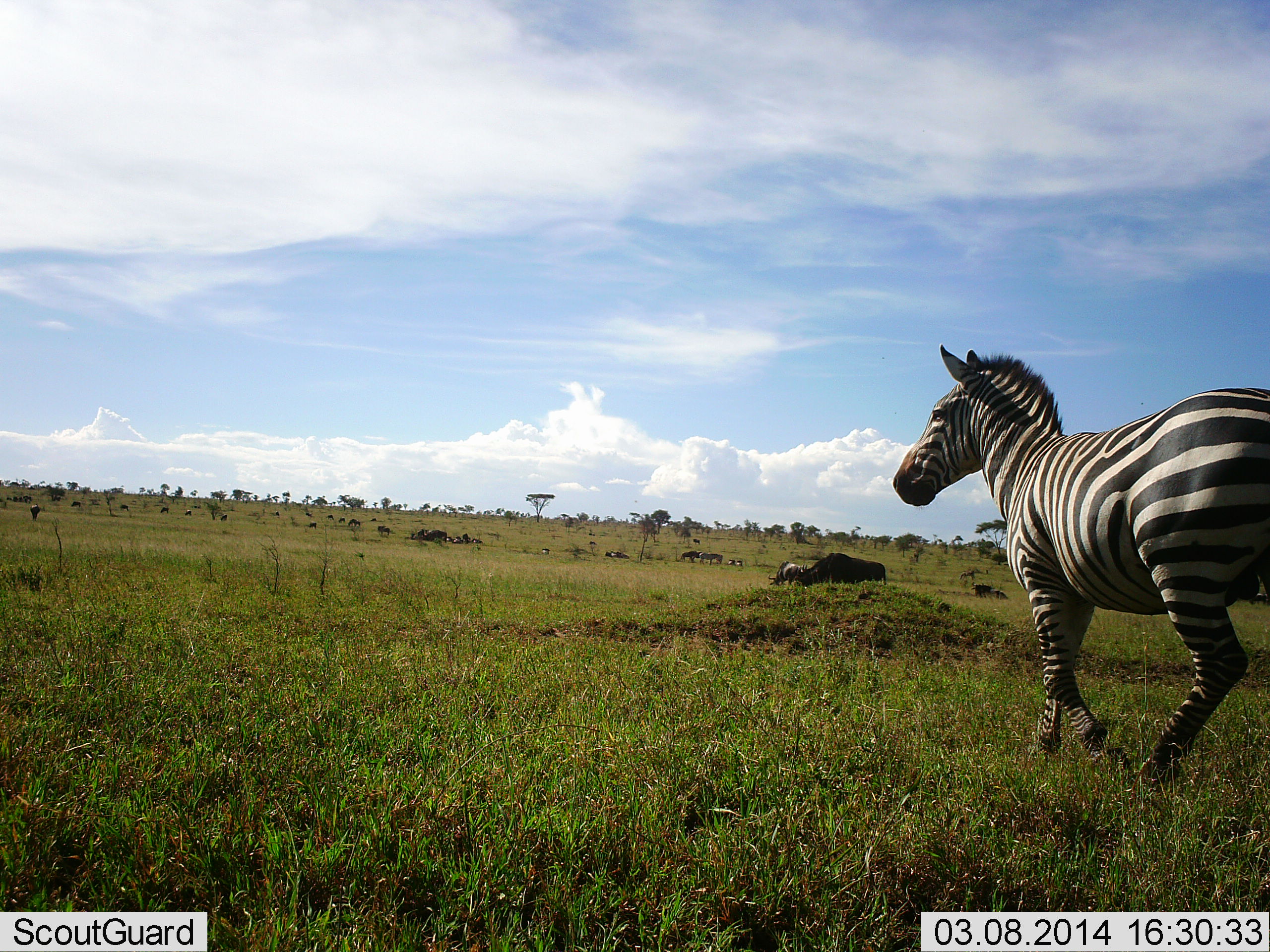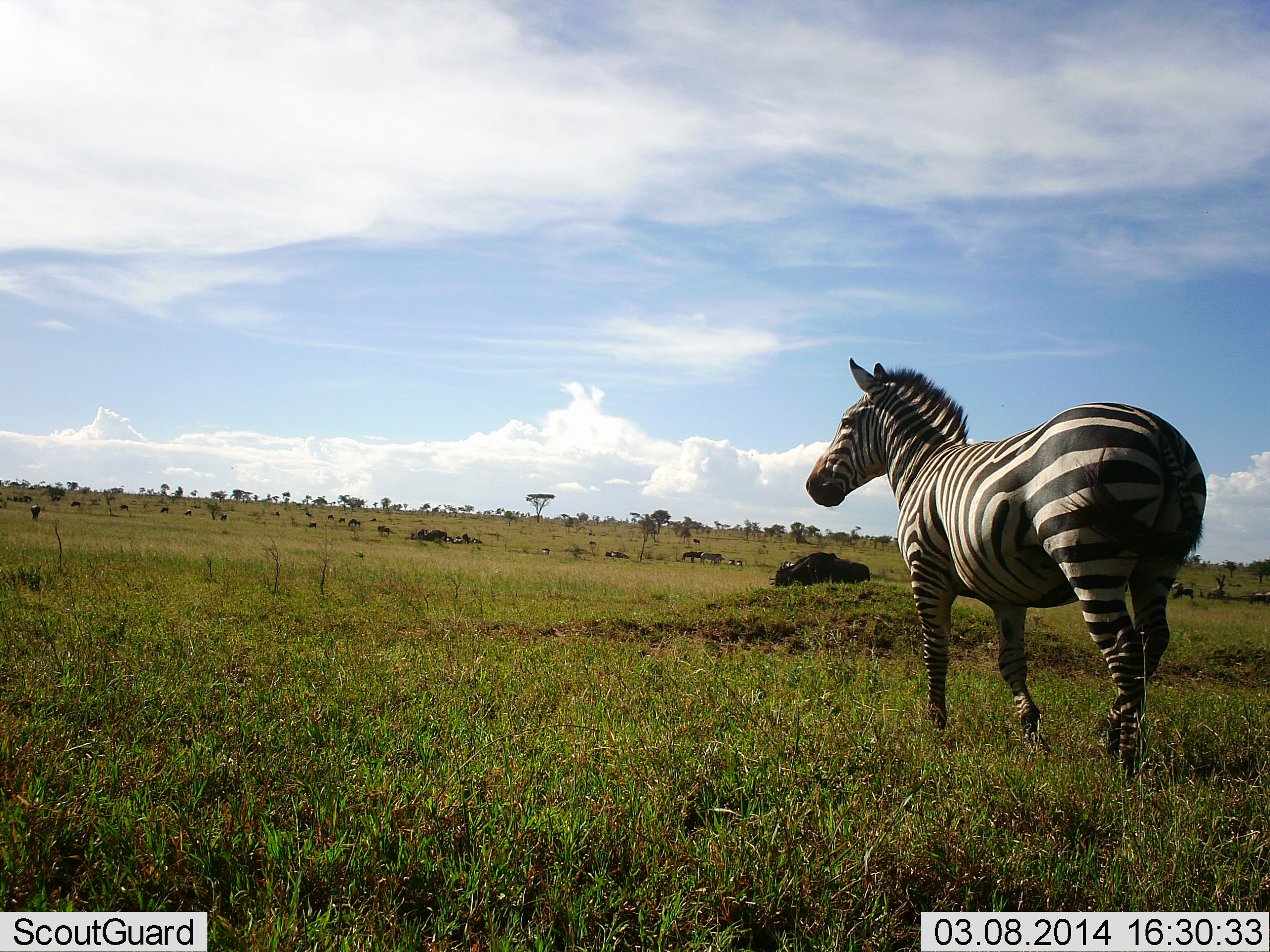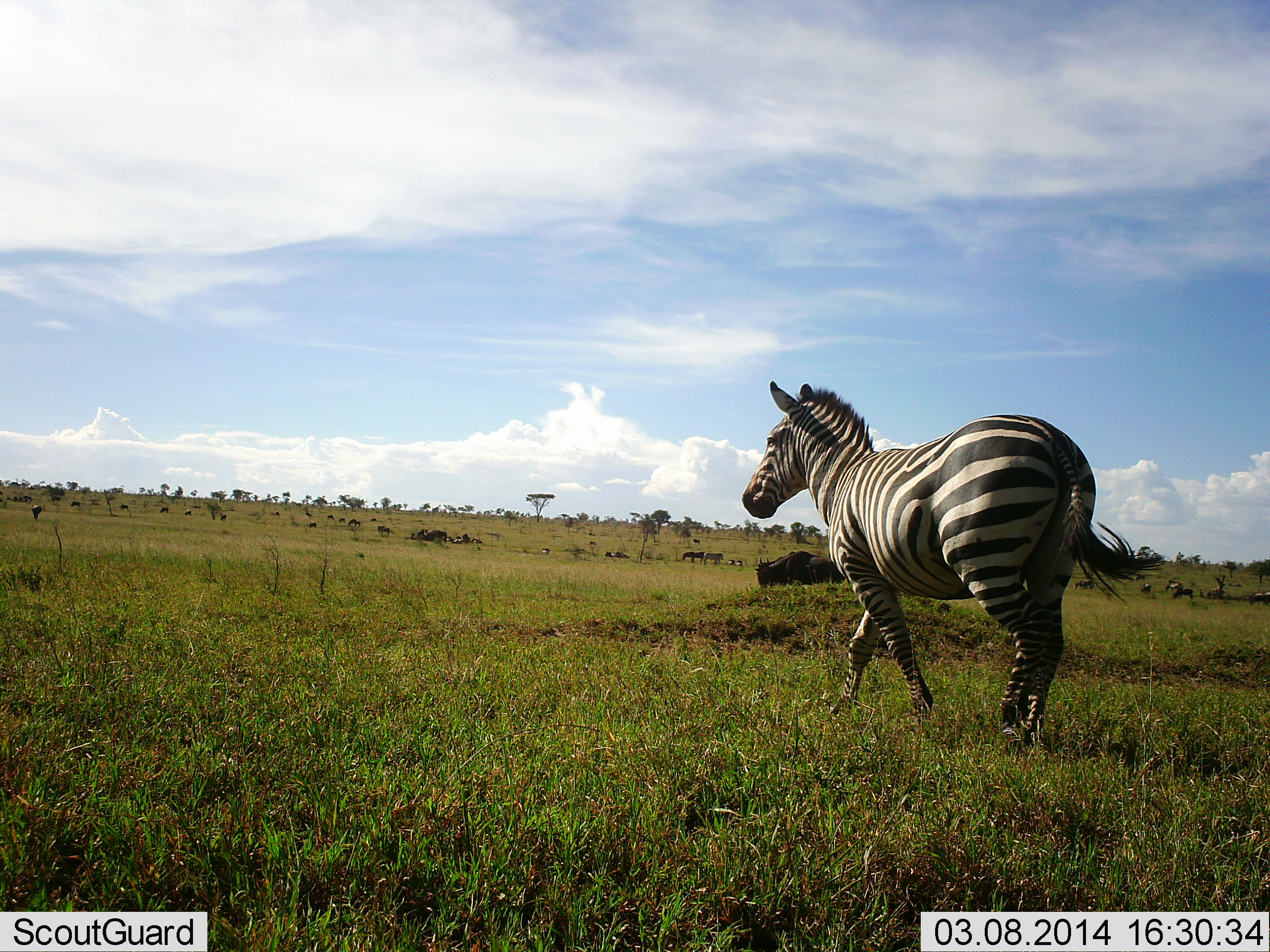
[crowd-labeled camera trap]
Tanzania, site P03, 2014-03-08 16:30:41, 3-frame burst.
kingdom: Animalia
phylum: Chordata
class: Mammalia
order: Artiodactyla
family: Bovidae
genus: Connochaetes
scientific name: Connochaetes taurinus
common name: blue wildebeest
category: wildebeest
Wildebeest (blue wildebeest) (Connochaetes taurinus), count 2. Behavior (volunteer vote fractions): standing 20%, resting 0%, moving 50%, interacting 0%. Young present (vote fraction): 0%. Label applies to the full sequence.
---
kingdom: Animalia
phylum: Chordata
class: Mammalia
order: Perissodactyla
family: Equidae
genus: Equus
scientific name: Equus quagga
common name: plains zebra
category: zebra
Zebra (plains zebra) (Equus quagga), count 1. Behavior (volunteer vote fractions): standing 33%, resting 0%, moving 78%, interacting 0%. Young present (vote fraction): 0%. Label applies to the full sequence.